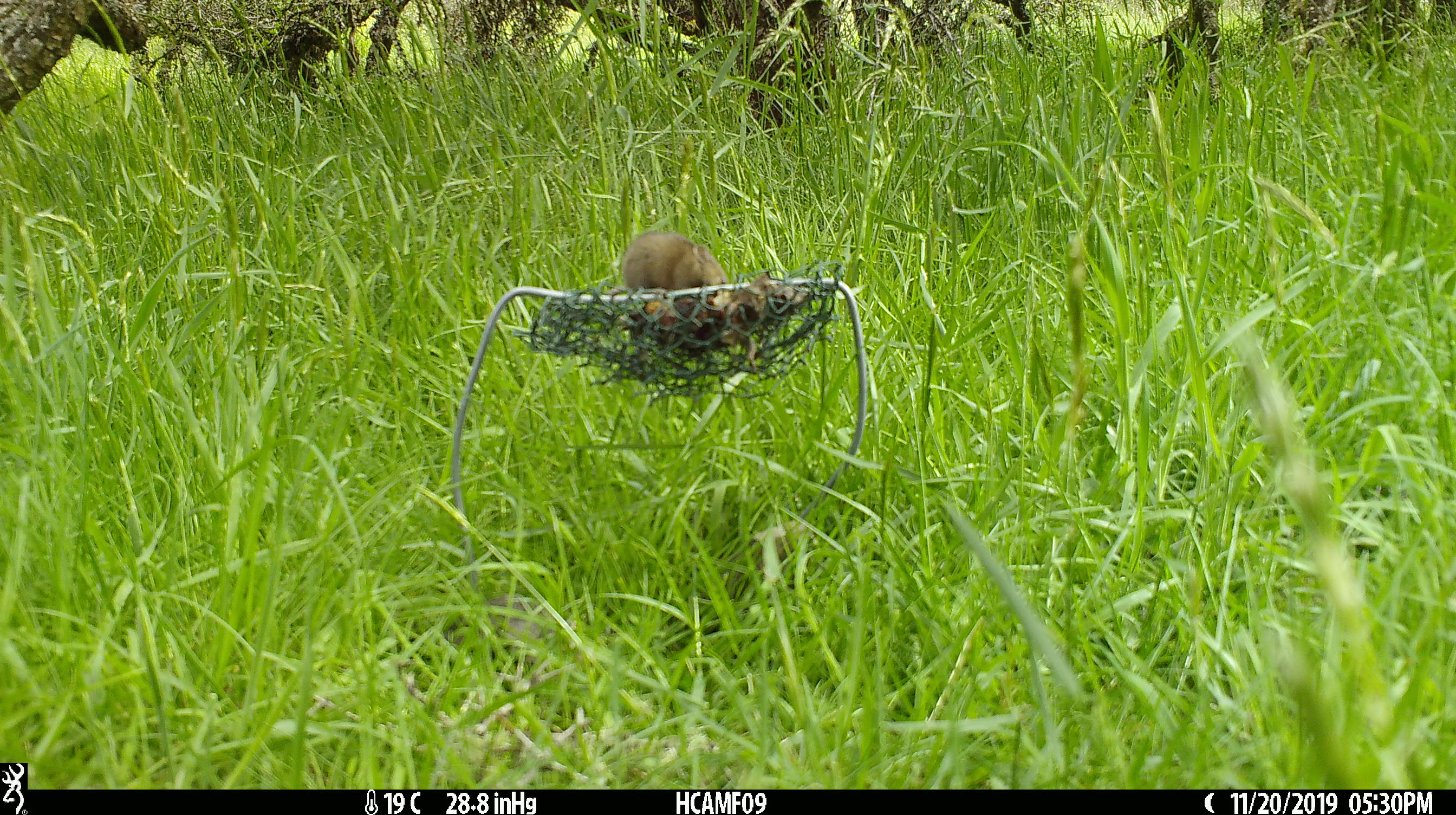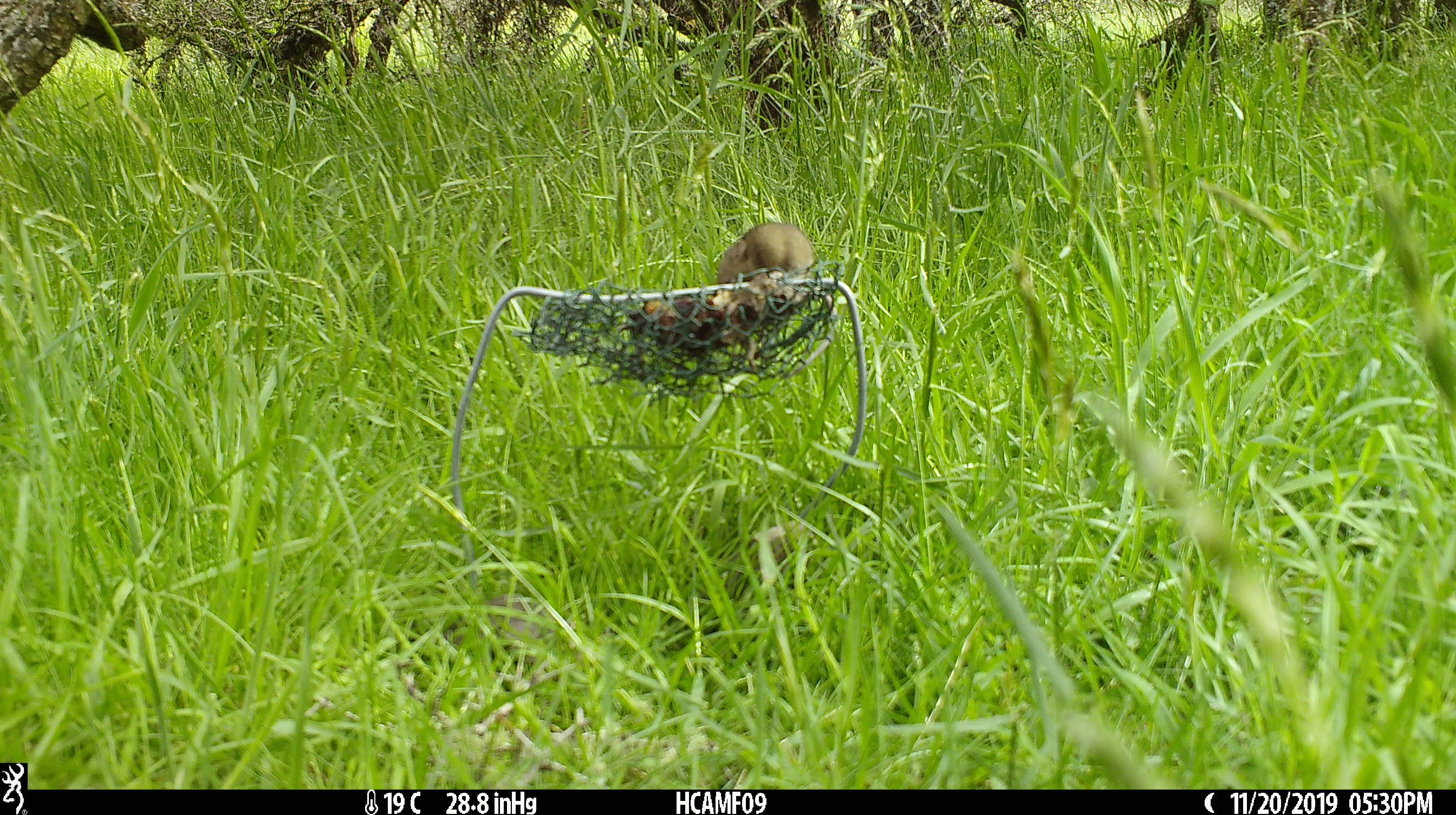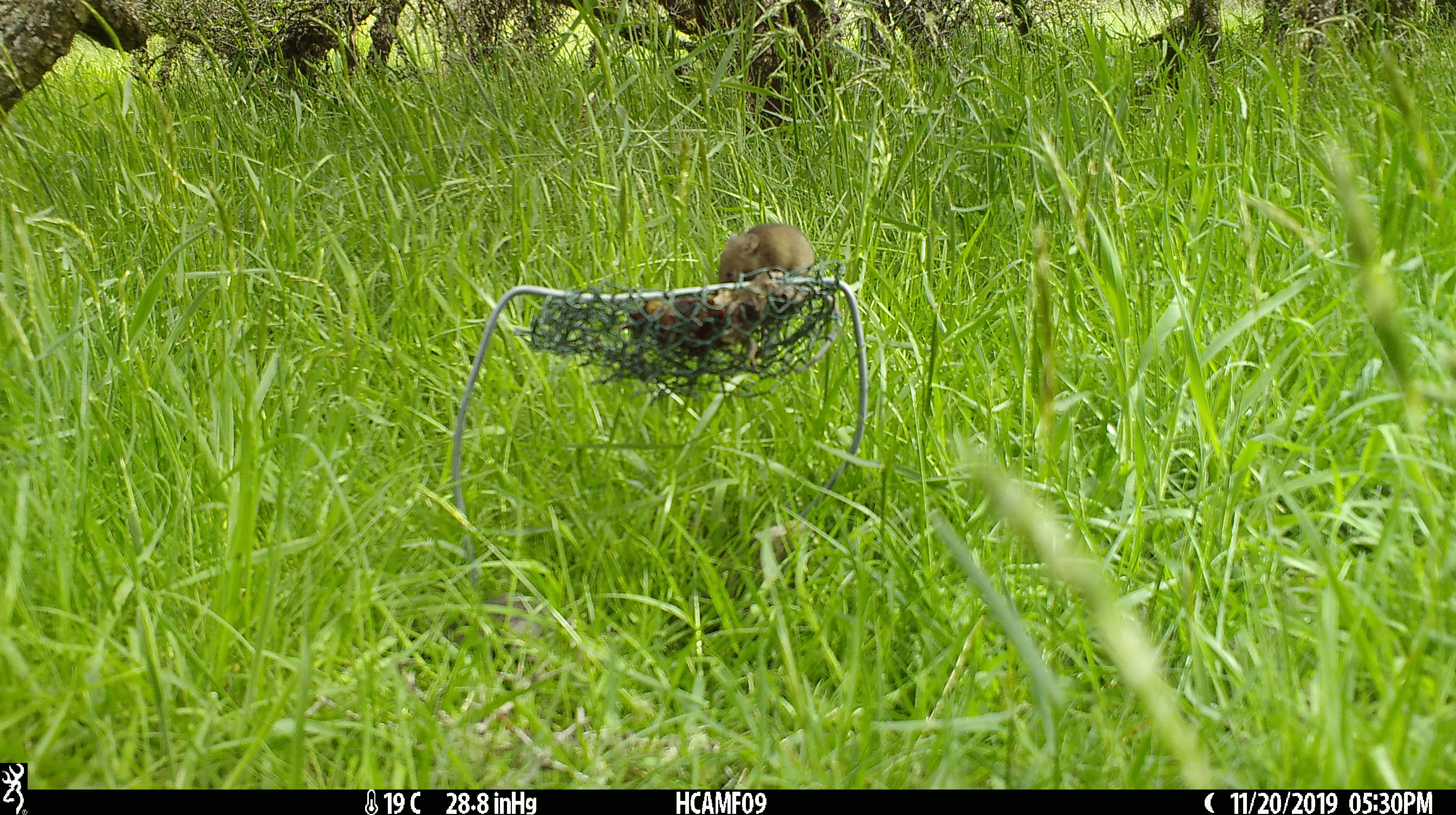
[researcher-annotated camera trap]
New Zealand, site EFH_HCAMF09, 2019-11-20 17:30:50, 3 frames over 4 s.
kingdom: Animalia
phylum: Chordata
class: Mammalia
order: Rodentia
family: Muridae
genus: Mus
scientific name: Mus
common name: mouse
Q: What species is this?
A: Mouse (Mus).